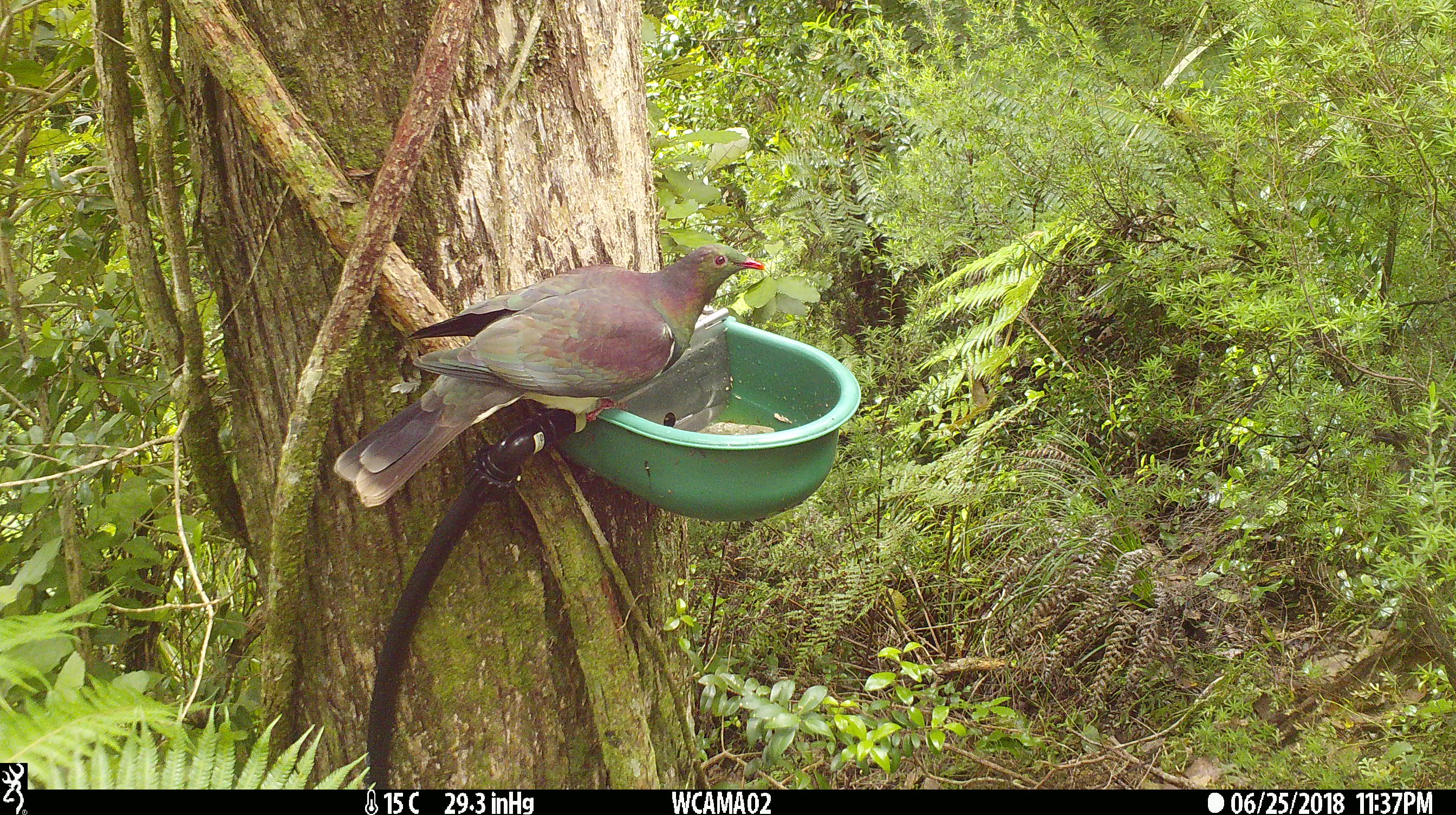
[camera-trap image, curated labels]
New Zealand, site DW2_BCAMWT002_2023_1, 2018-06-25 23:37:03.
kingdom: Animalia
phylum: Chordata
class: Aves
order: Columbiformes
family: Columbidae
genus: Hemiphaga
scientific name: Hemiphaga novaeseelandiae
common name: new zealand pigeon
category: kereru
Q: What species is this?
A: Kereru (new zealand pigeon) (Hemiphaga novaeseelandiae).